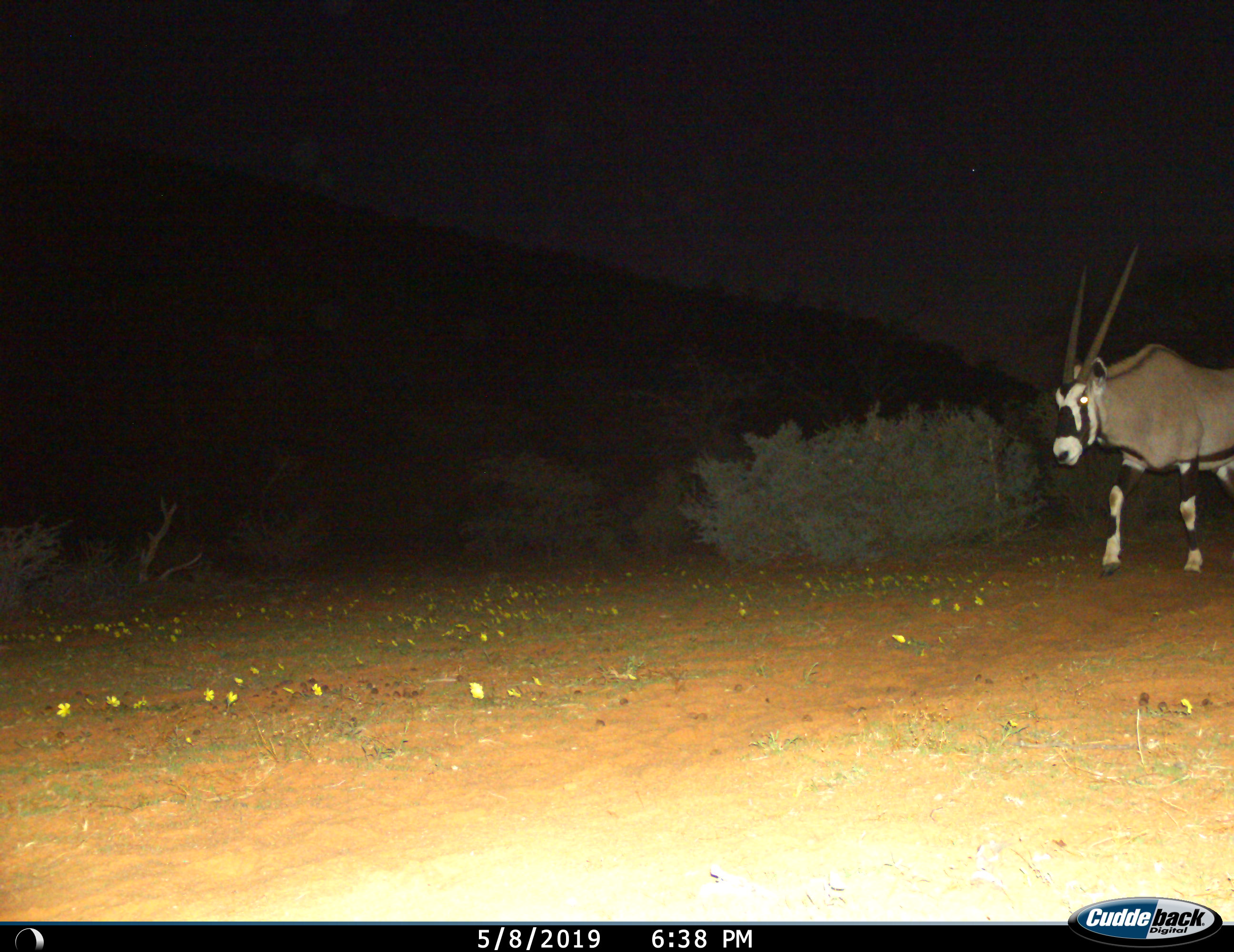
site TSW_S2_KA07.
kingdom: Animalia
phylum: Chordata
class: Mammalia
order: Artiodactyla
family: Bovidae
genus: Oryx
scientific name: Oryx gazella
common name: gemsbok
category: oryx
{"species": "oryx (gemsbok) (Oryx gazella)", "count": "1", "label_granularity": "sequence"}